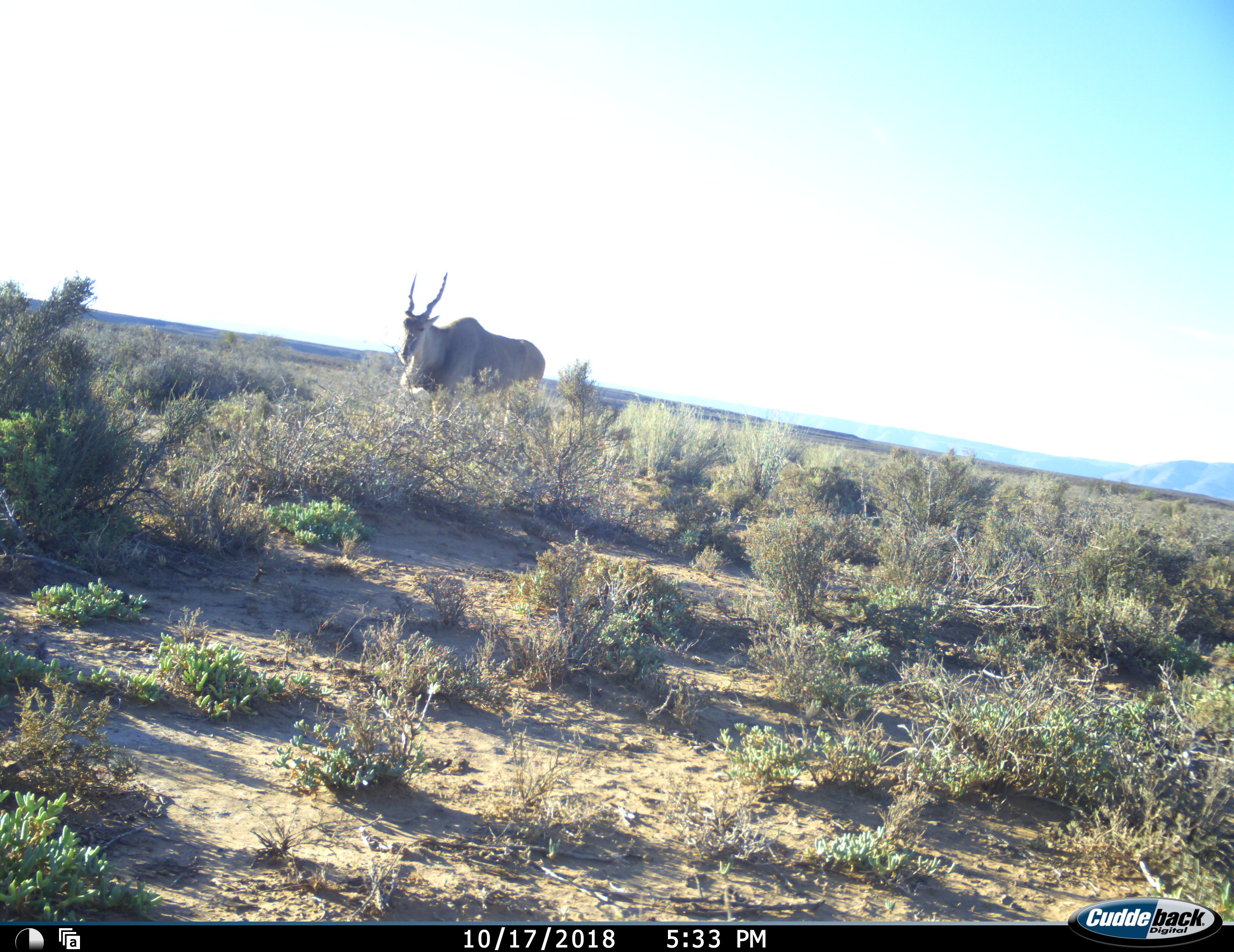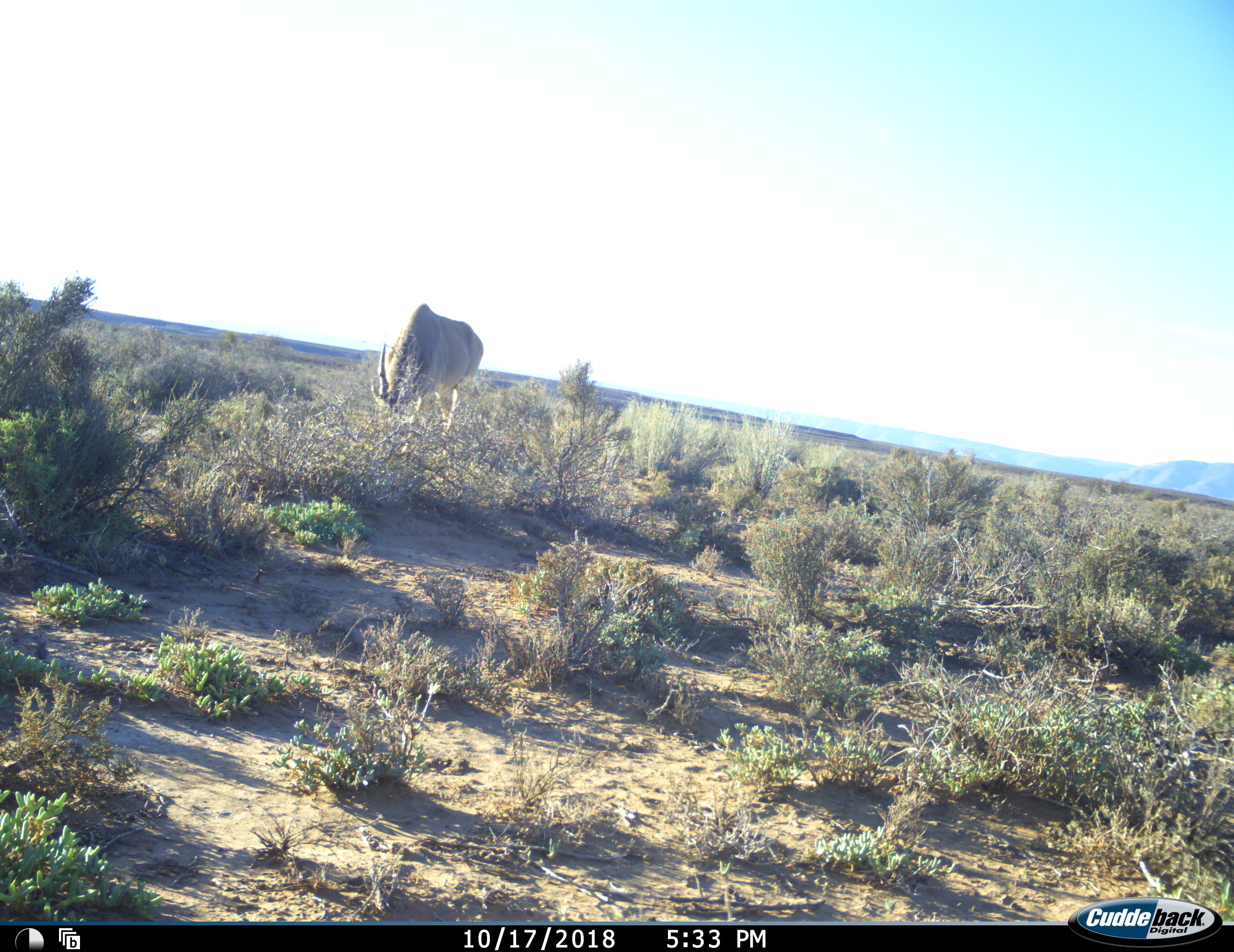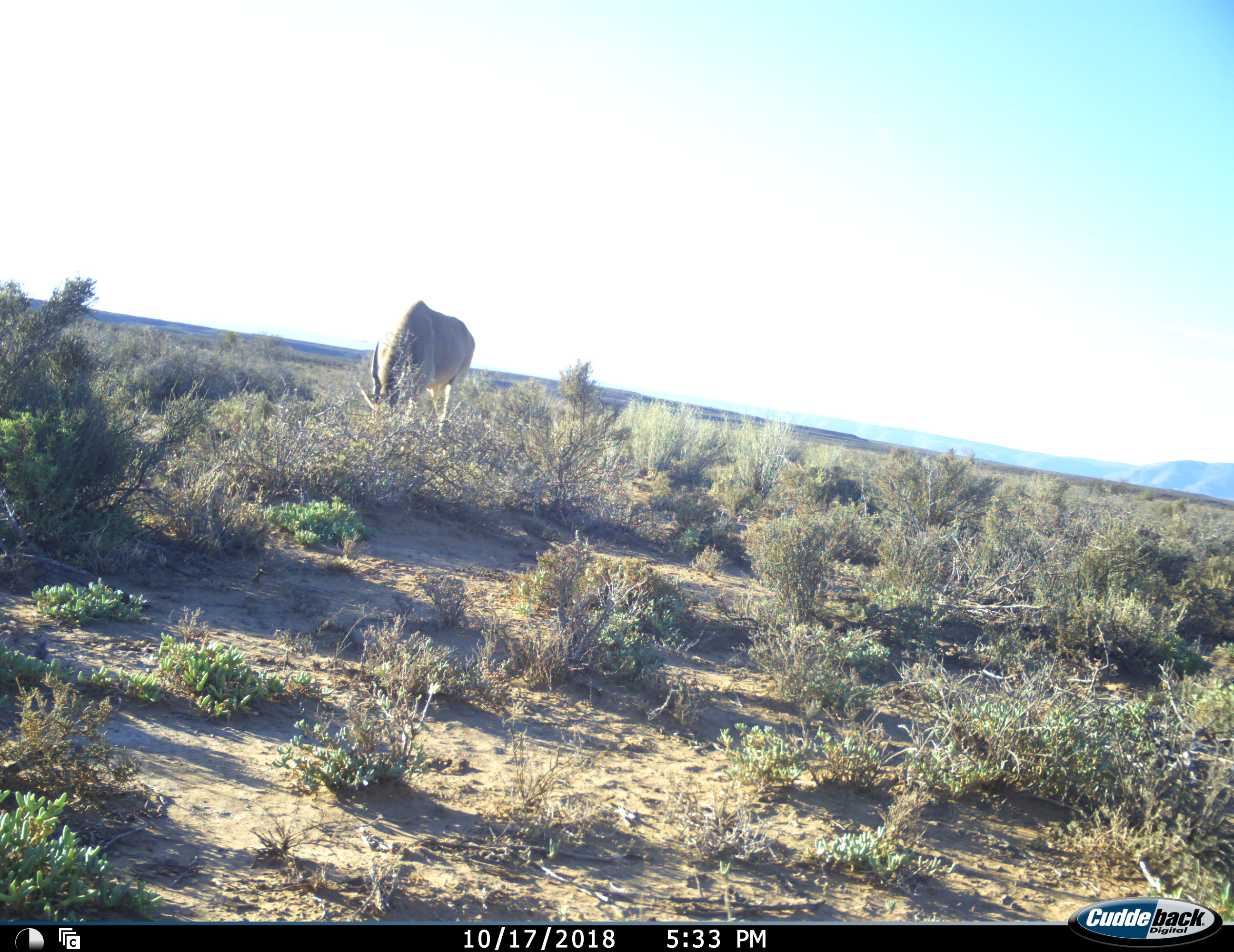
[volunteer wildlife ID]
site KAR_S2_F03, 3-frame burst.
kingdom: Animalia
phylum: Chordata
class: Mammalia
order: Artiodactyla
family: Bovidae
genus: Tragelaphus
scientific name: Tragelaphus oryx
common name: eland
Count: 1.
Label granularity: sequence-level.